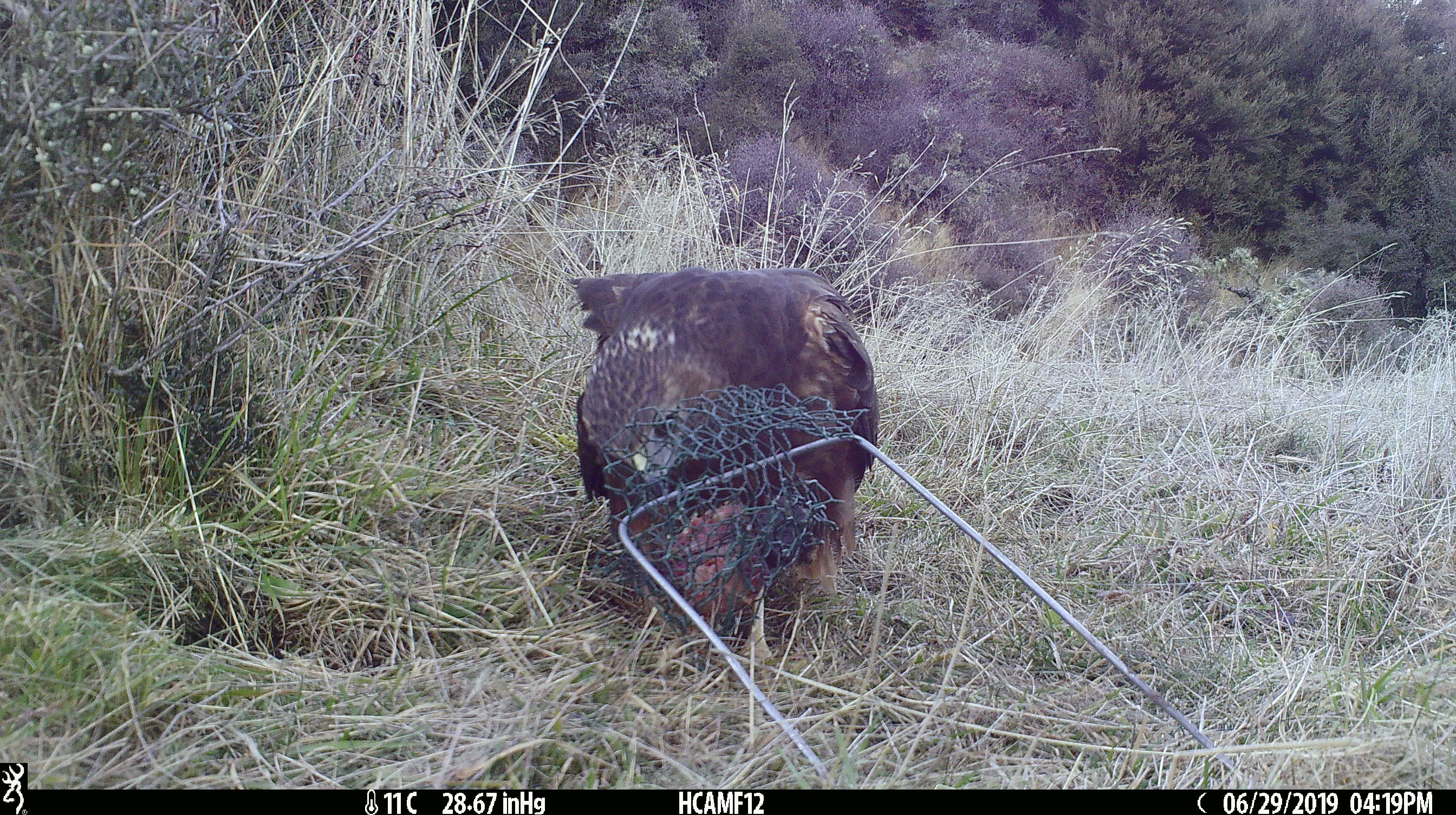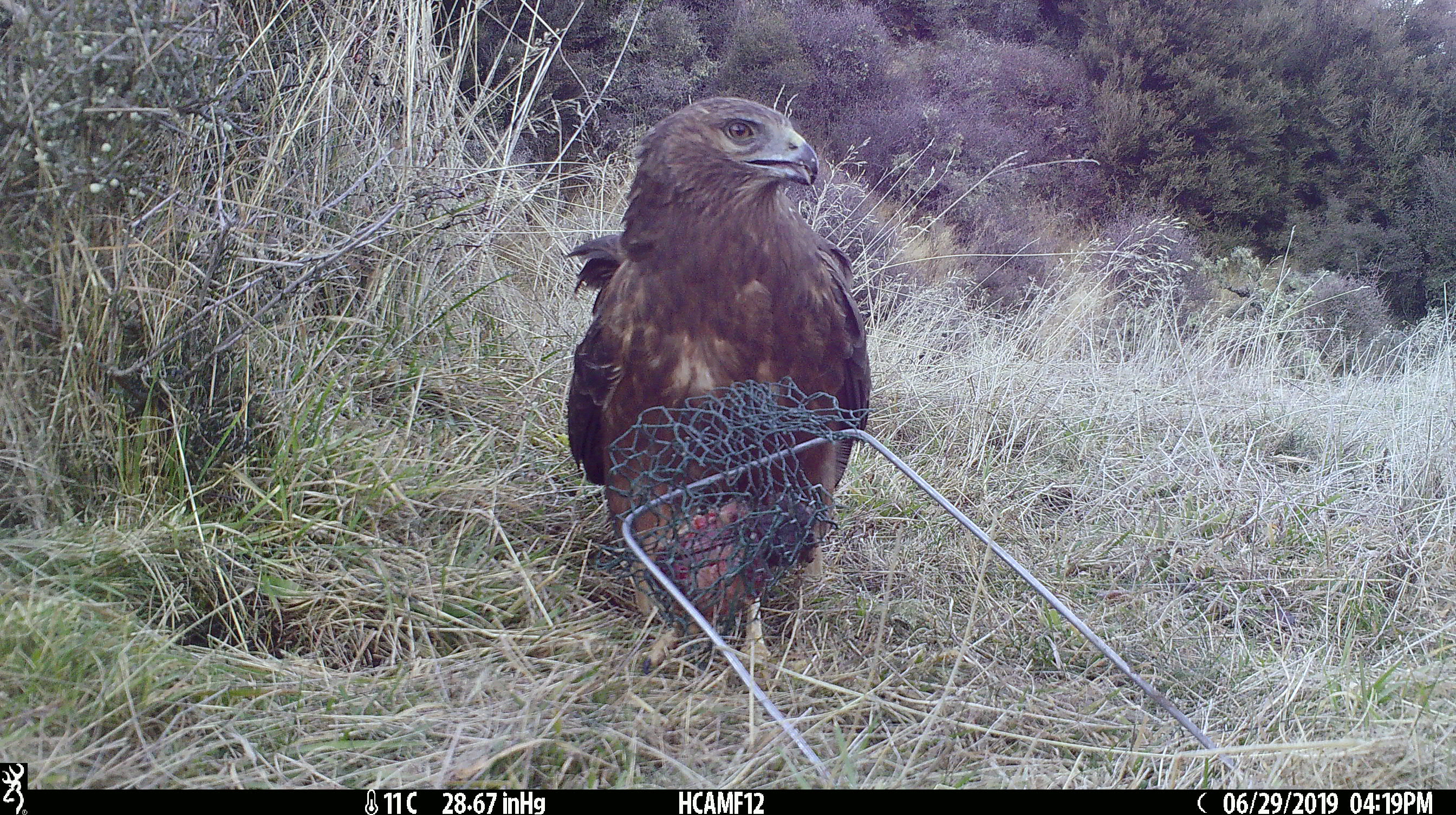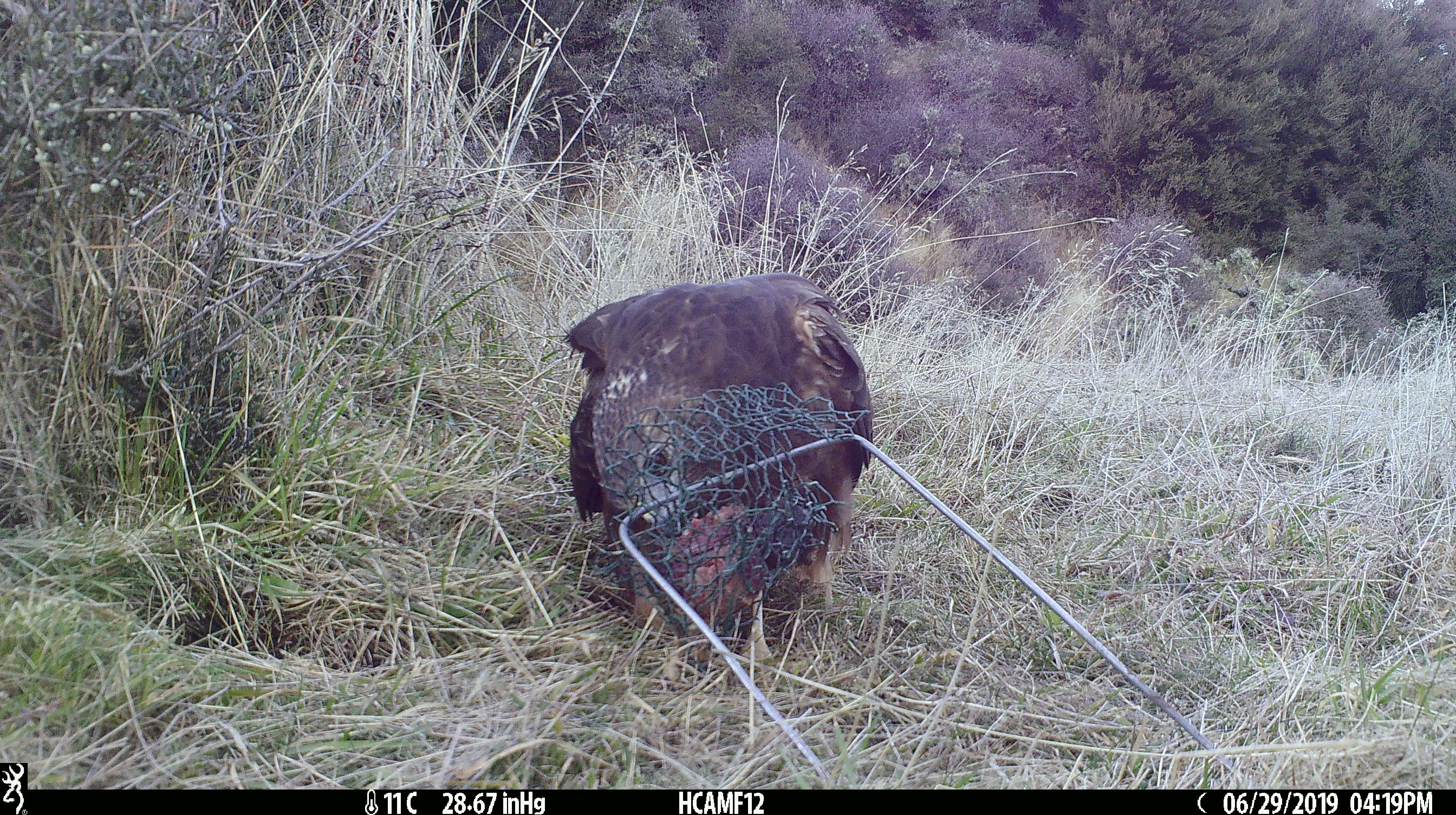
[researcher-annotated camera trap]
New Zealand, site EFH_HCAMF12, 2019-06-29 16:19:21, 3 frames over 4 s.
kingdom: Animalia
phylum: Chordata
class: Aves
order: Accipitriformes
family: Accipitridae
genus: Circus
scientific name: Circus approximans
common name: swamp harrier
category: harrier